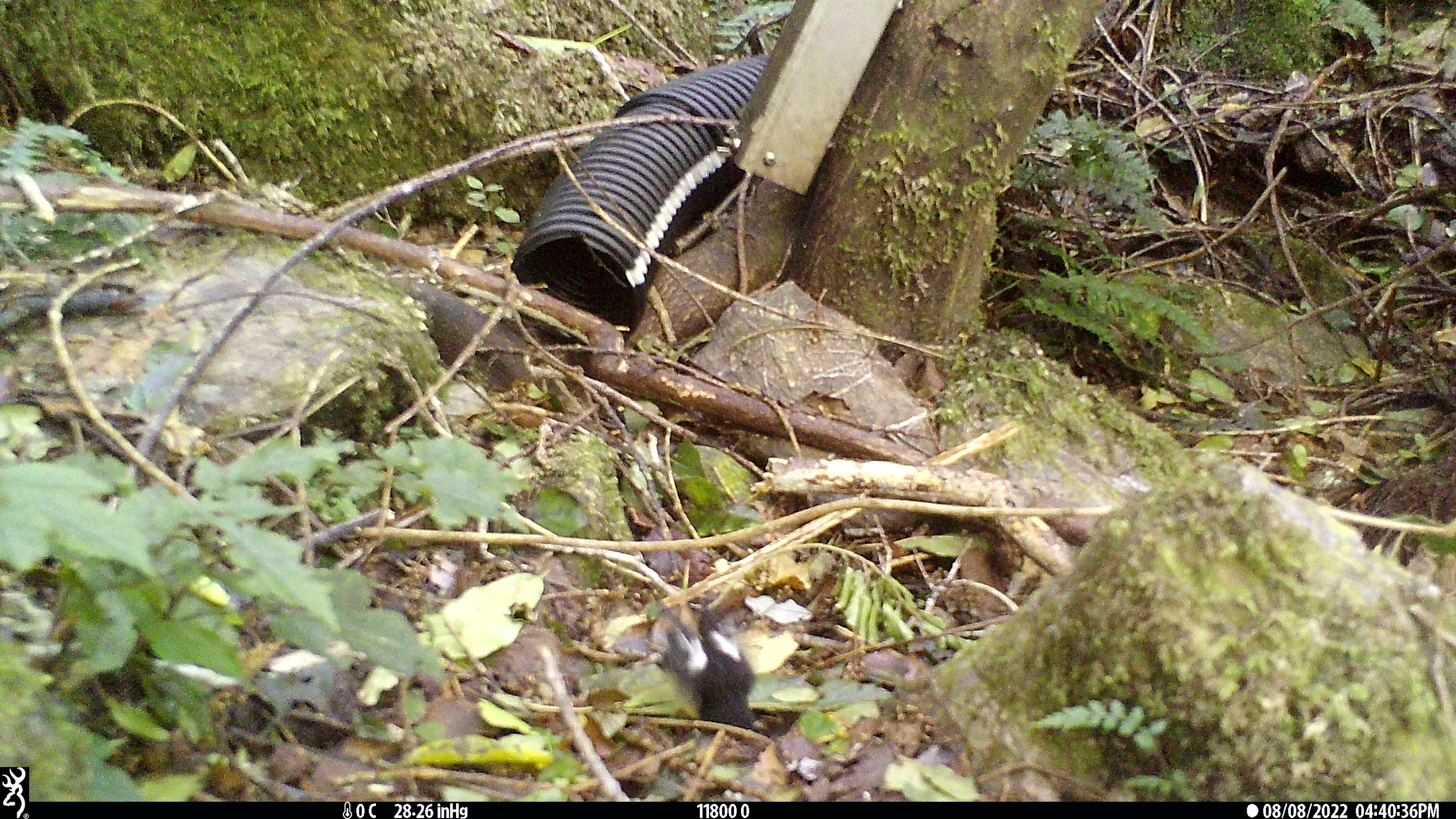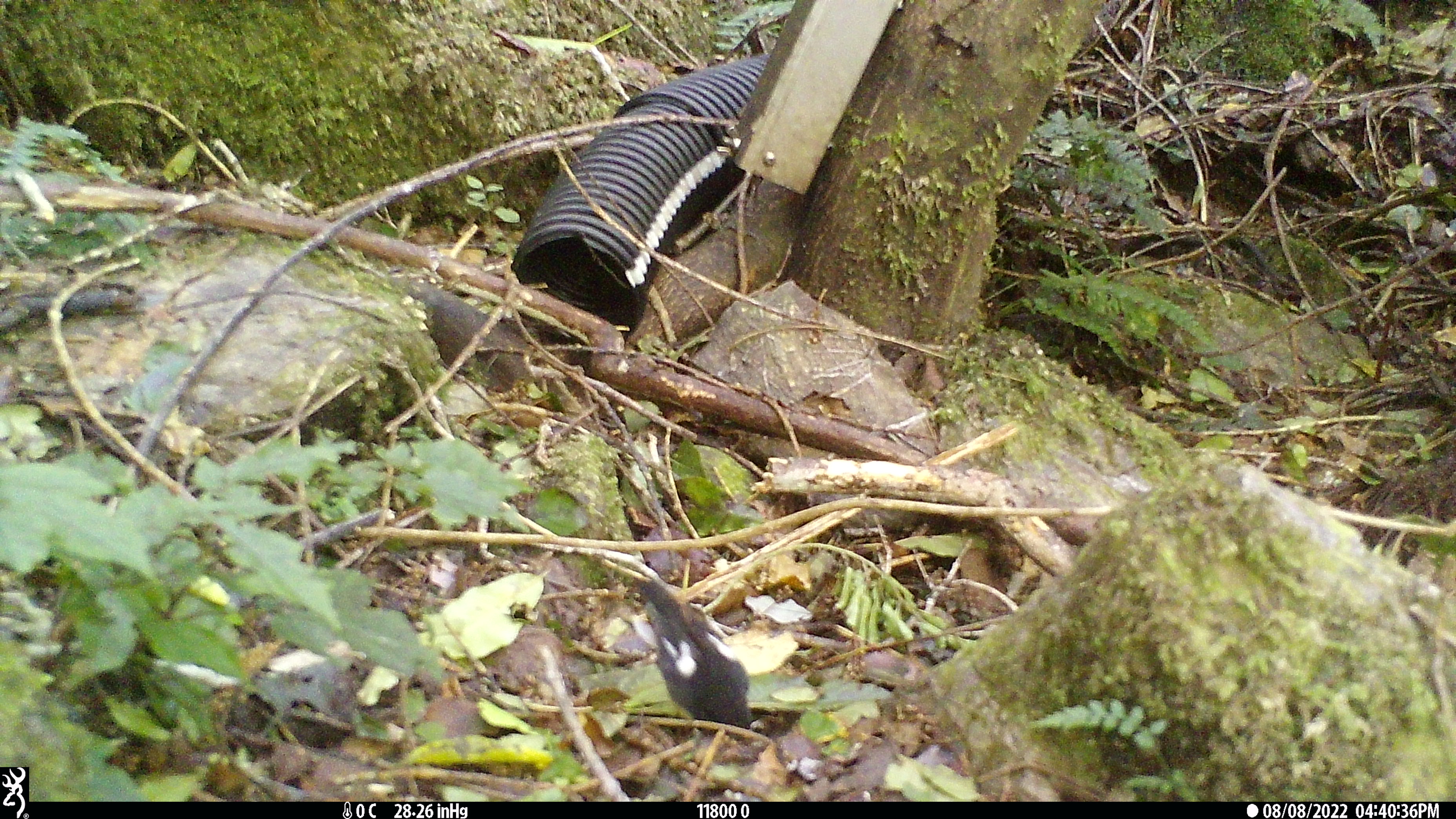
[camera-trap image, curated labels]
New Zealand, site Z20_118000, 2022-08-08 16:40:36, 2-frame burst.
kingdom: Animalia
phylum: Chordata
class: Aves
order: Passeriformes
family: Petroicidae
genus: Petroica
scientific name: Petroica macrocephala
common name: tomtit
Tomtit (Petroica macrocephala).